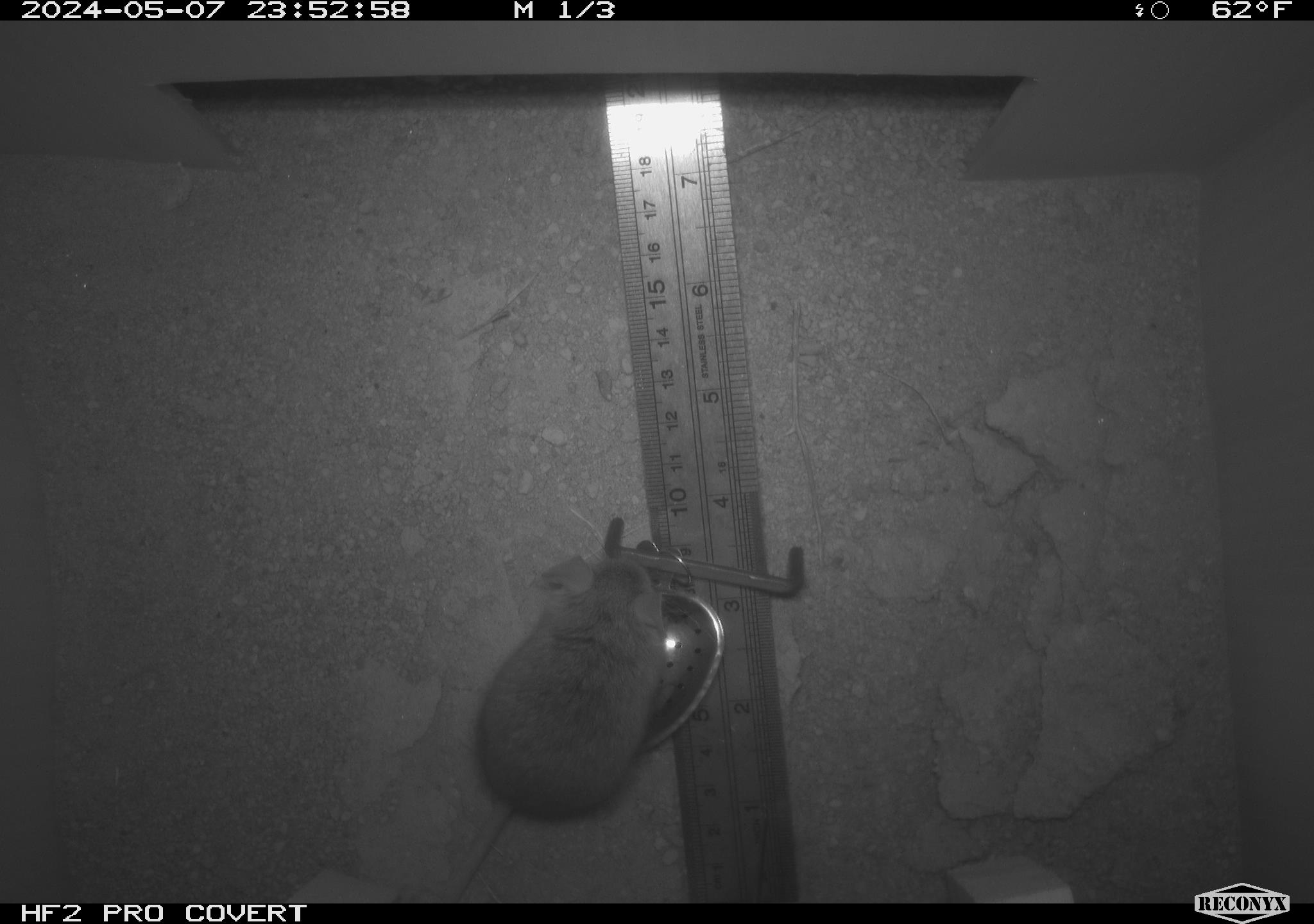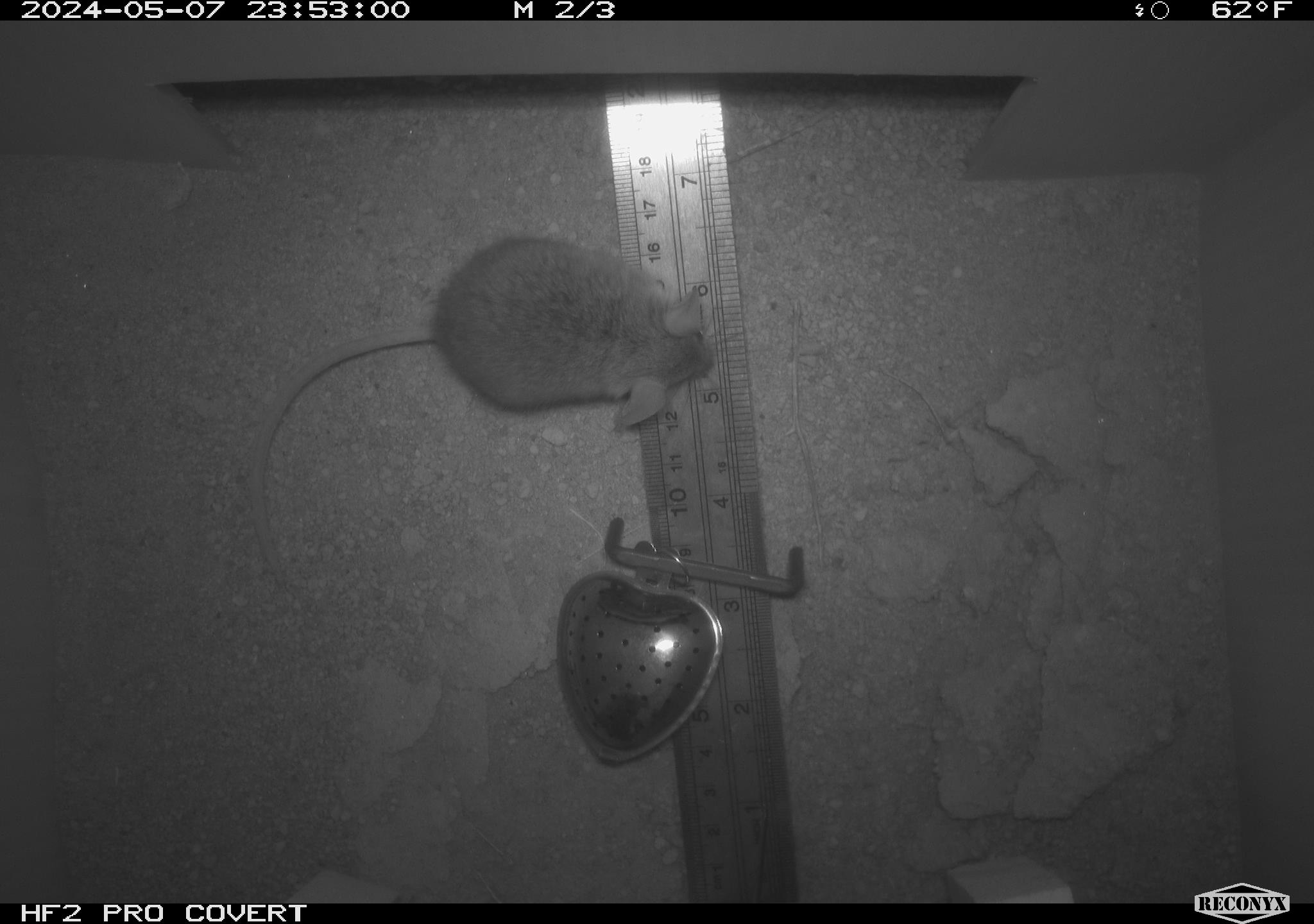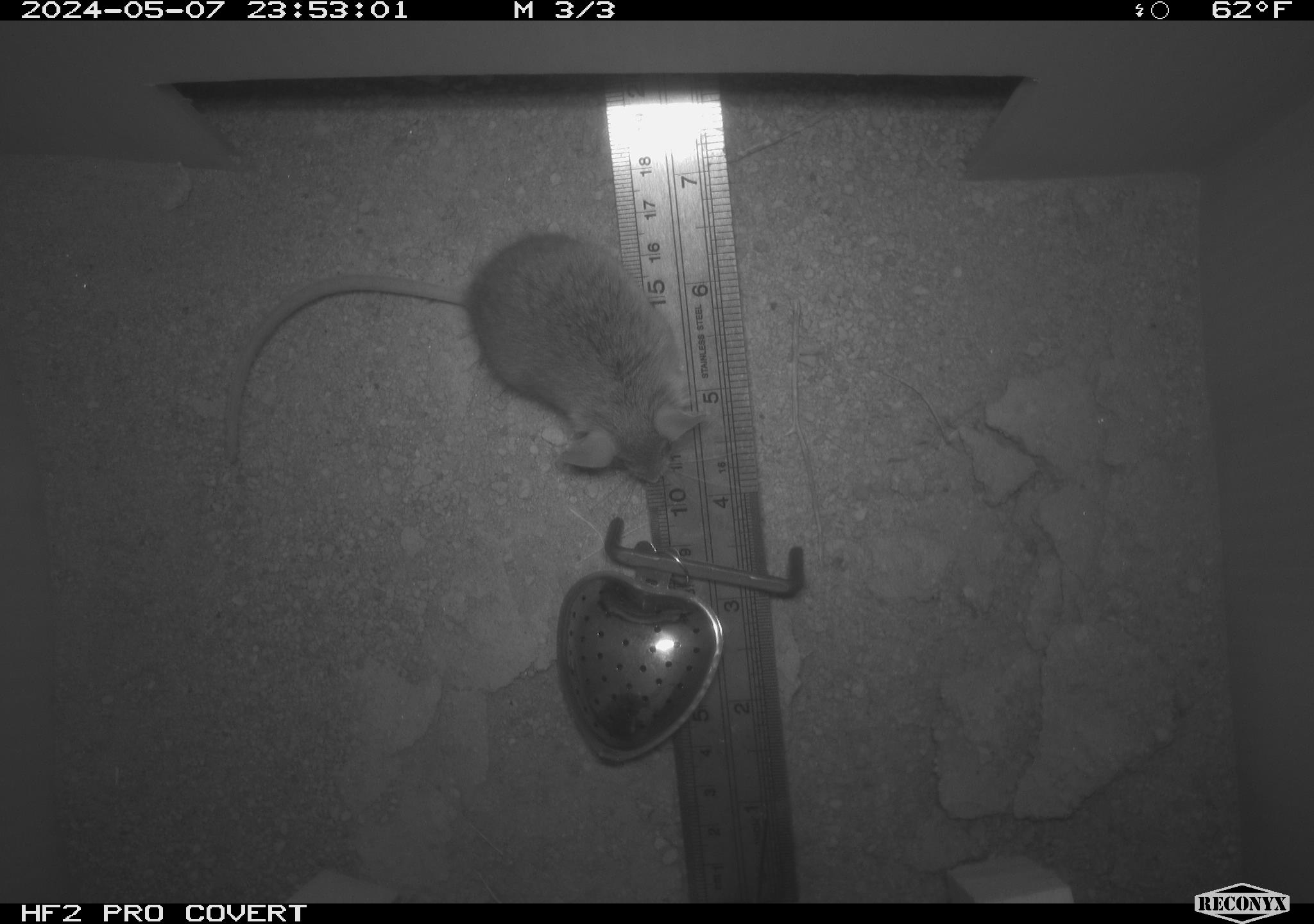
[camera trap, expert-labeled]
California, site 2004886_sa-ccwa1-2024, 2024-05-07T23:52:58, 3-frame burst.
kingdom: Animalia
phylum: Chordata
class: Mammalia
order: Rodentia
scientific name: Rodentia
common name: mouse species